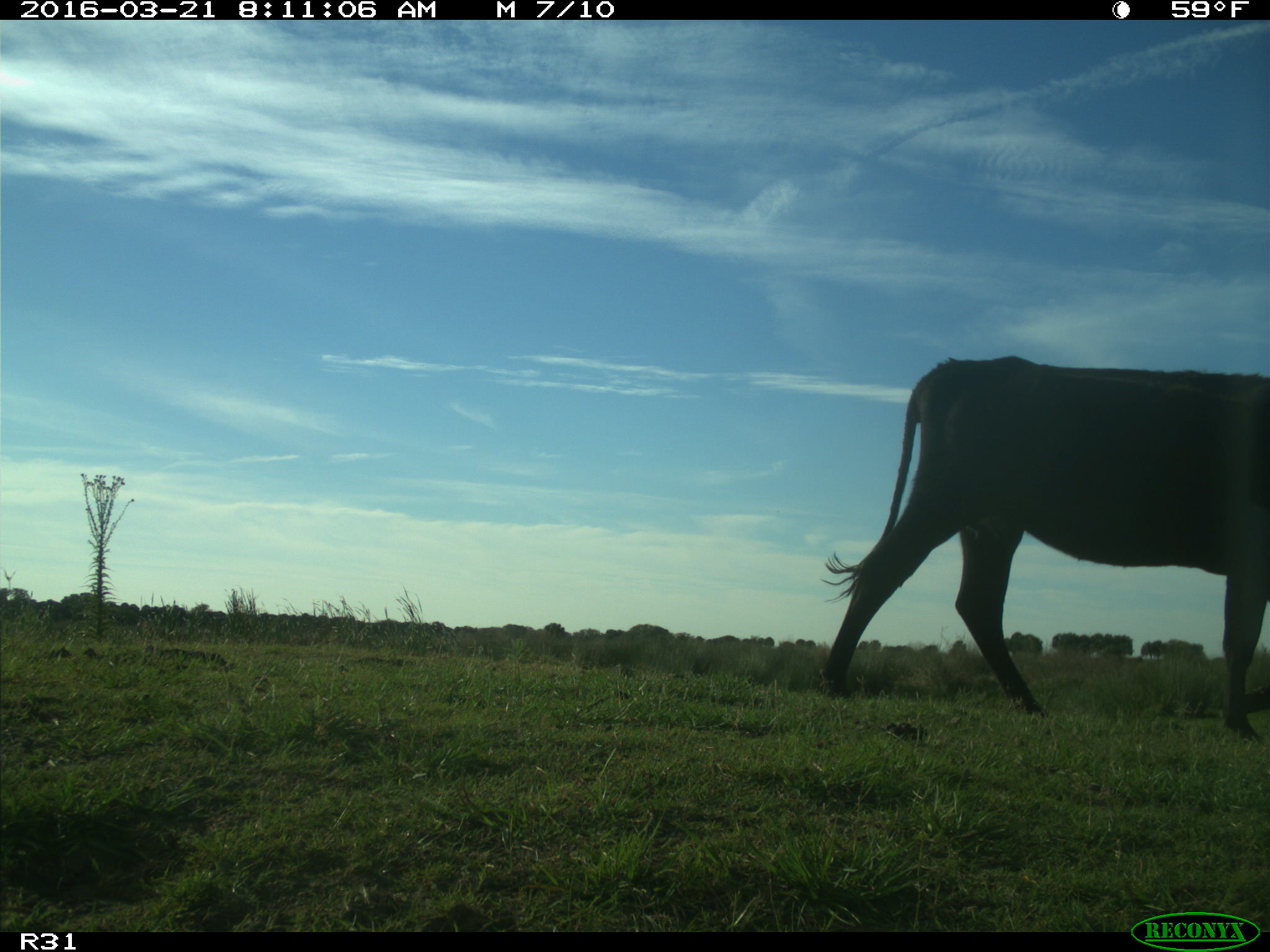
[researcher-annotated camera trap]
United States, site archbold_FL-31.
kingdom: Animalia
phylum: Chordata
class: Mammalia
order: Artiodactyla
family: Bovidae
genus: Bos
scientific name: Bos taurus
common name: domestic cow